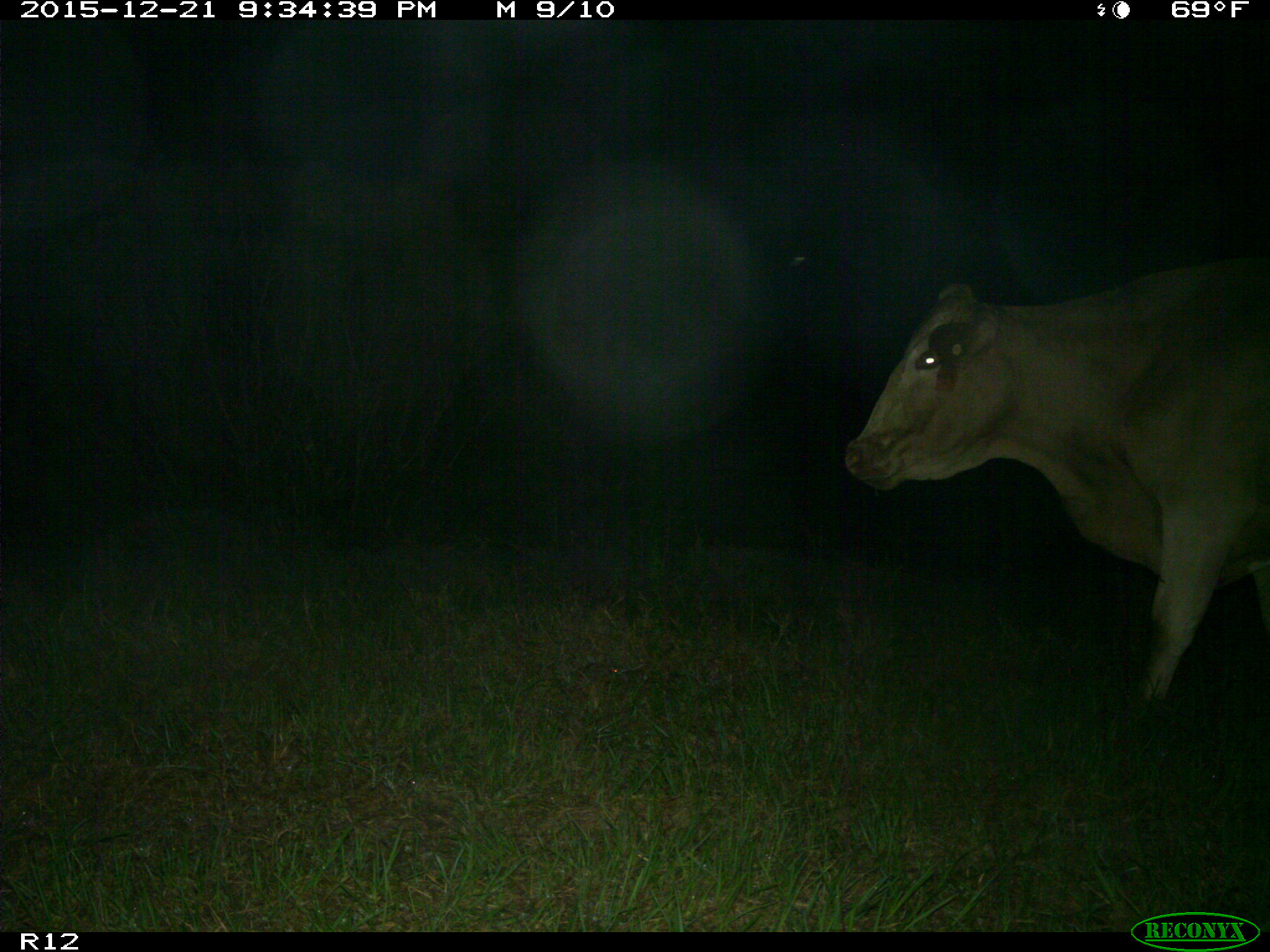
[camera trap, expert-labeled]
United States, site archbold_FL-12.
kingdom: Animalia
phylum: Chordata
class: Mammalia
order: Artiodactyla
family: Bovidae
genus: Bos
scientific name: Bos taurus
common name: domestic cow